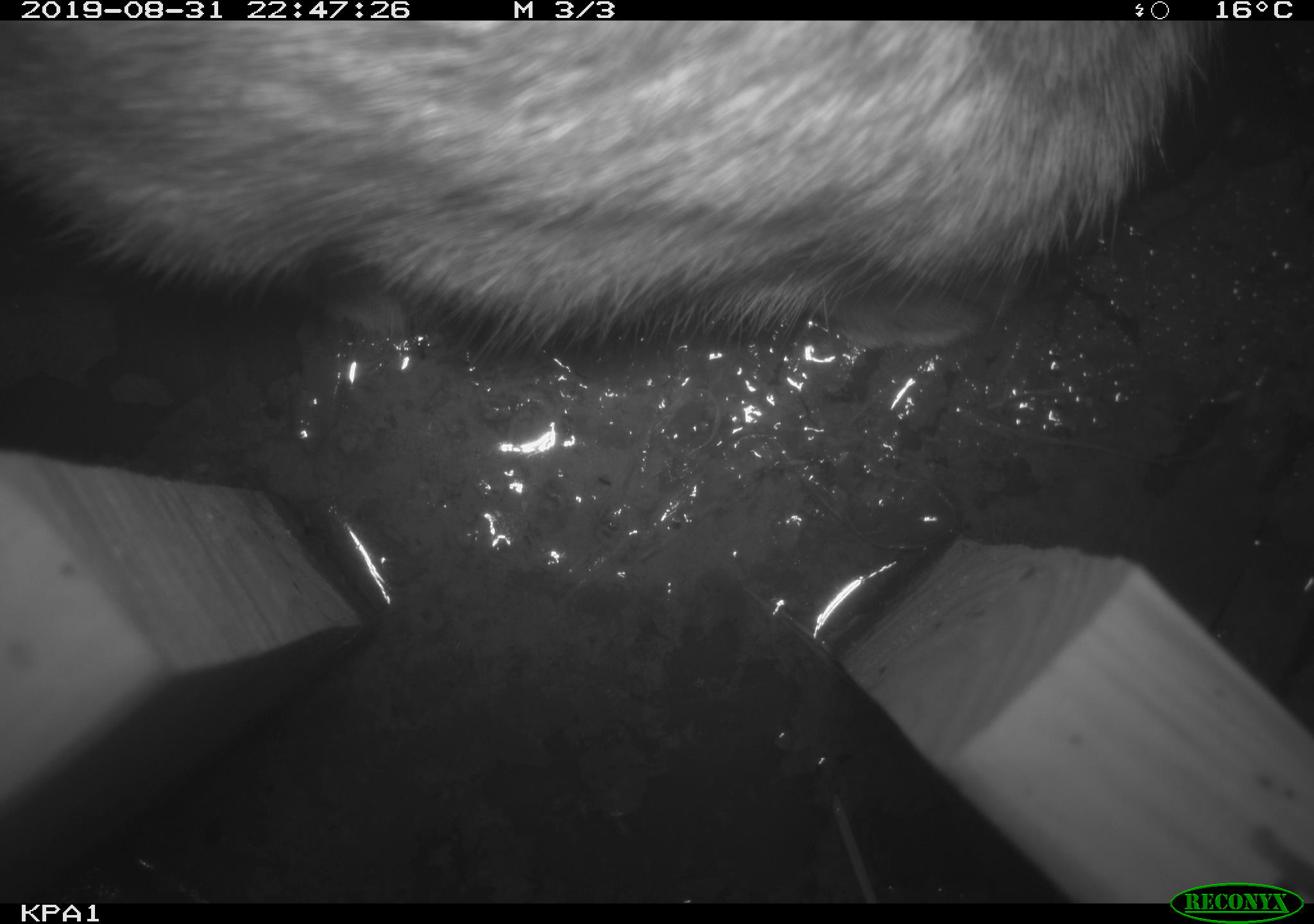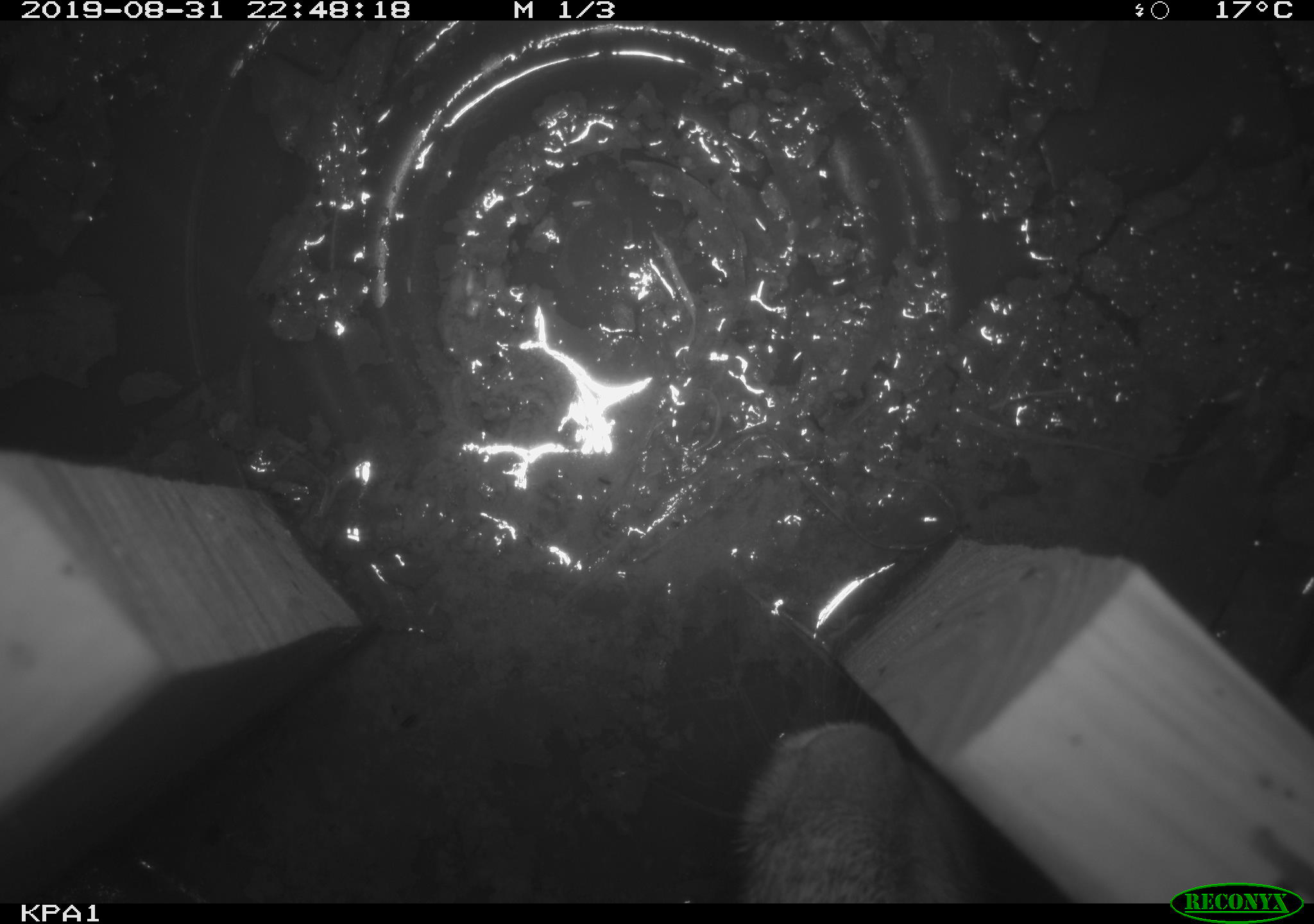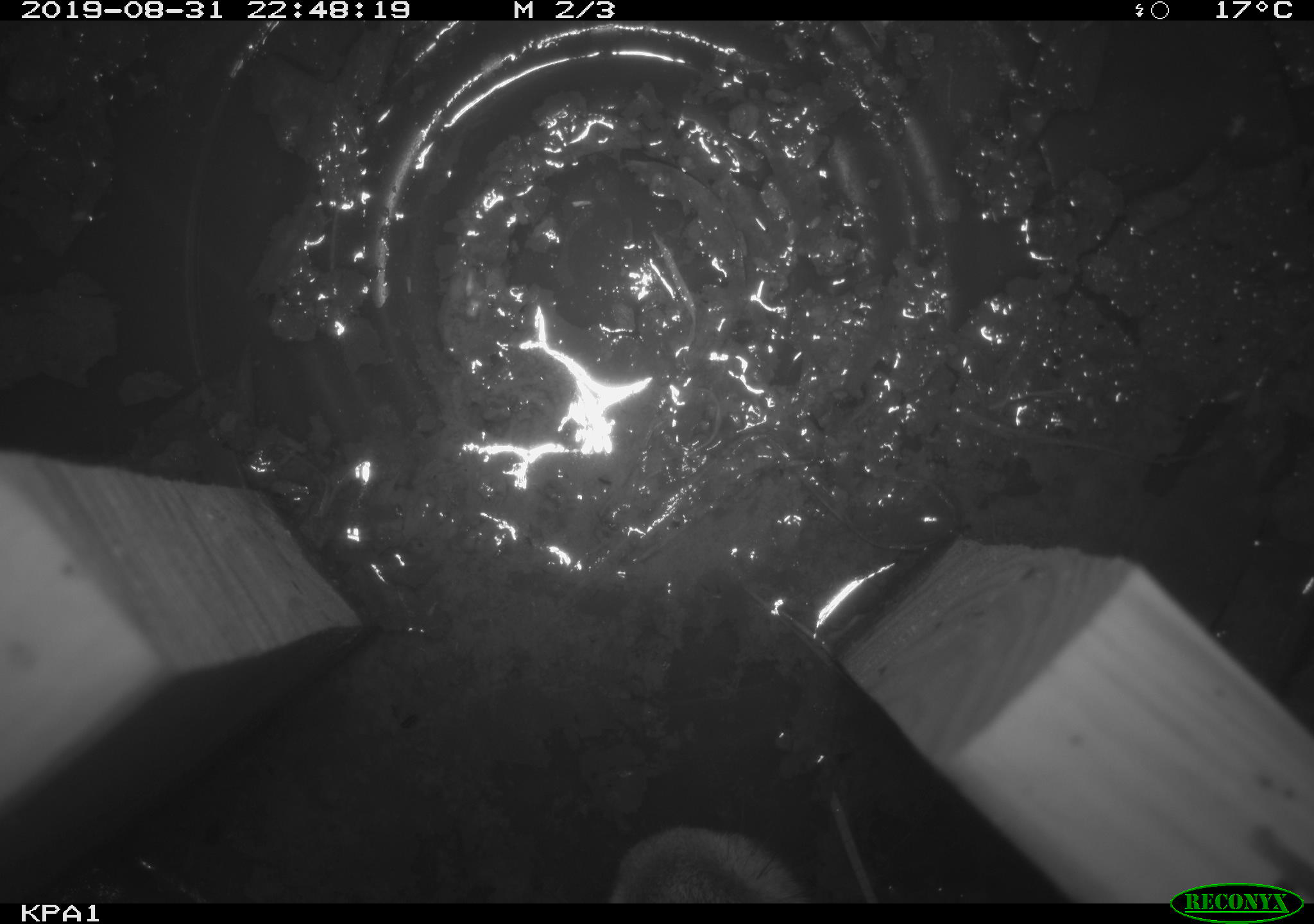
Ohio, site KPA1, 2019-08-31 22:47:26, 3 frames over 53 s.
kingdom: Animalia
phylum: Chordata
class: Mammalia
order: Lagomorpha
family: Leporidae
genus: Sylvilagus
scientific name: Sylvilagus floridanus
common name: eastern cottontail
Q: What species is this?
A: Eastern cottontail (Sylvilagus floridanus).